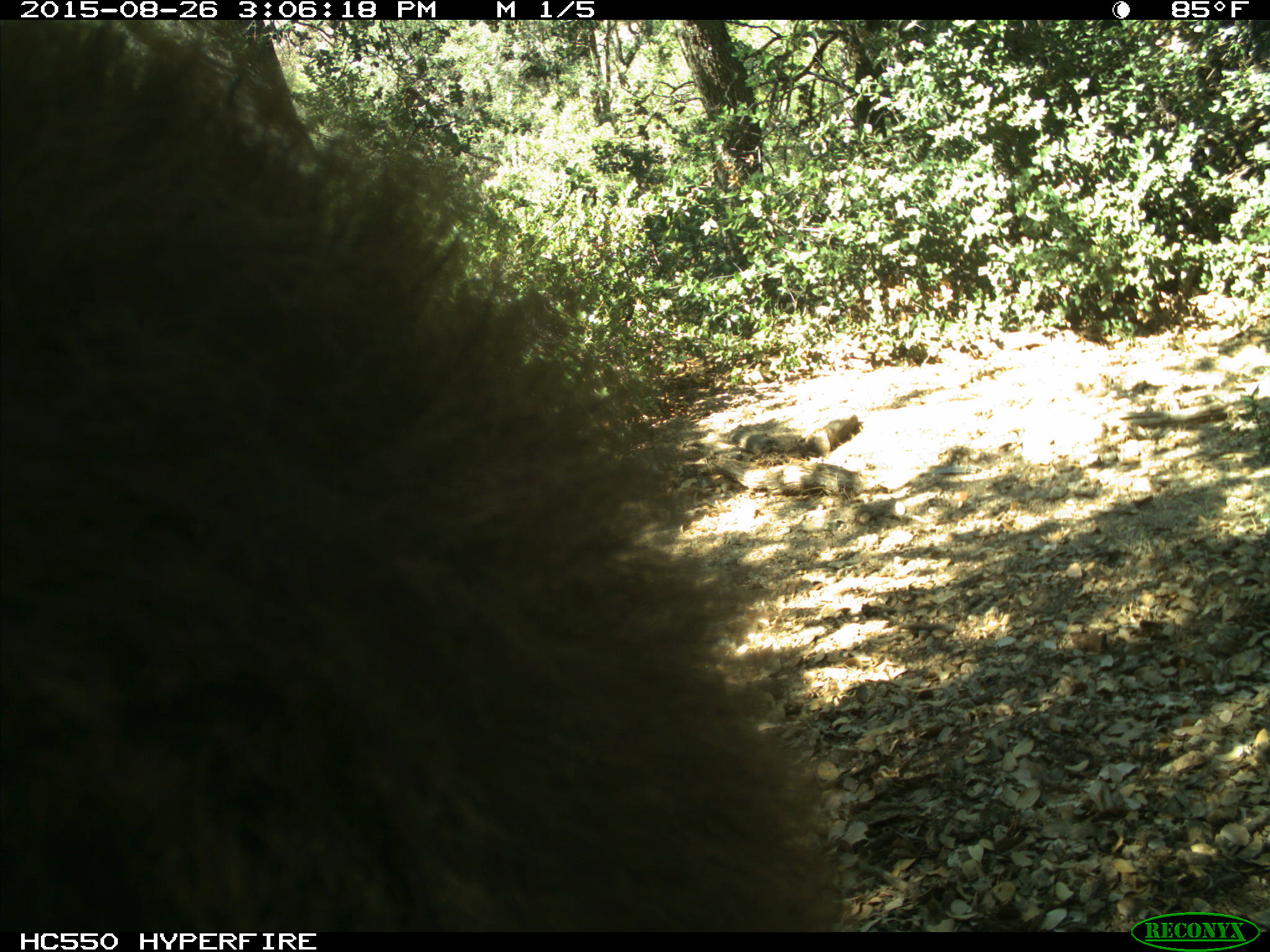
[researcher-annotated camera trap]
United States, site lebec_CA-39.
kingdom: Animalia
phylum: Chordata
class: Mammalia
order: Carnivora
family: Ursidae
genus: Ursus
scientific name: Ursus americanus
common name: american black bear